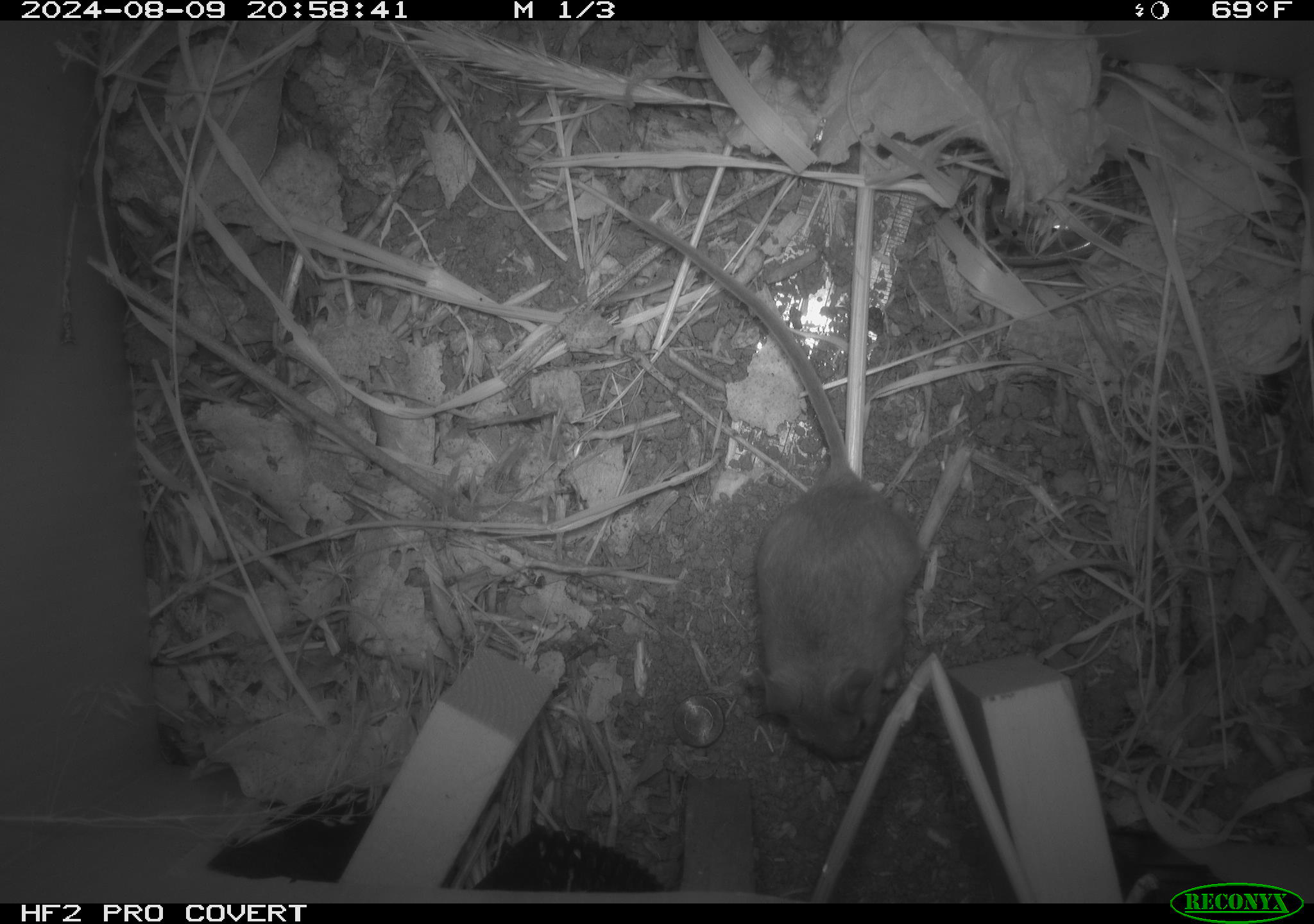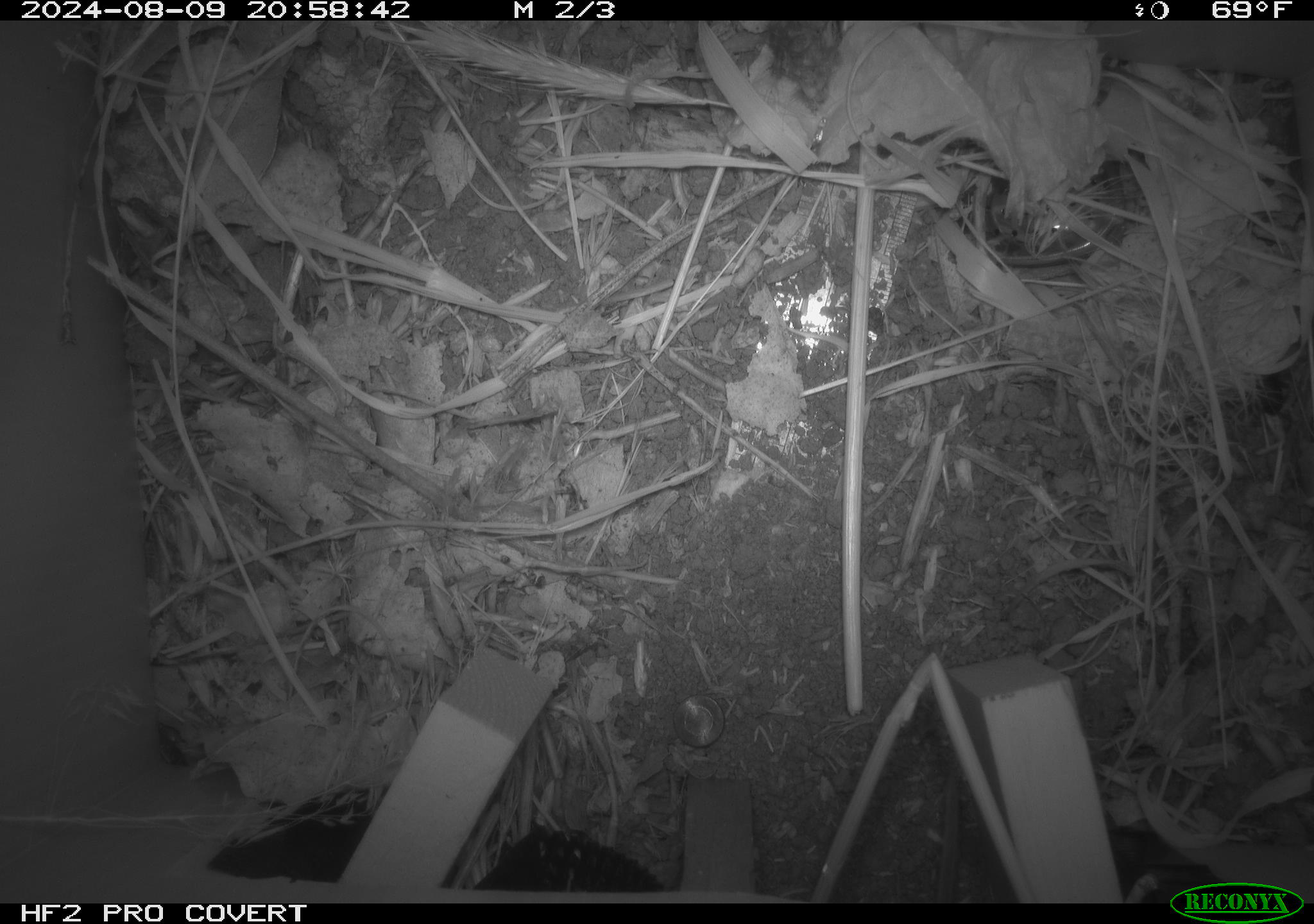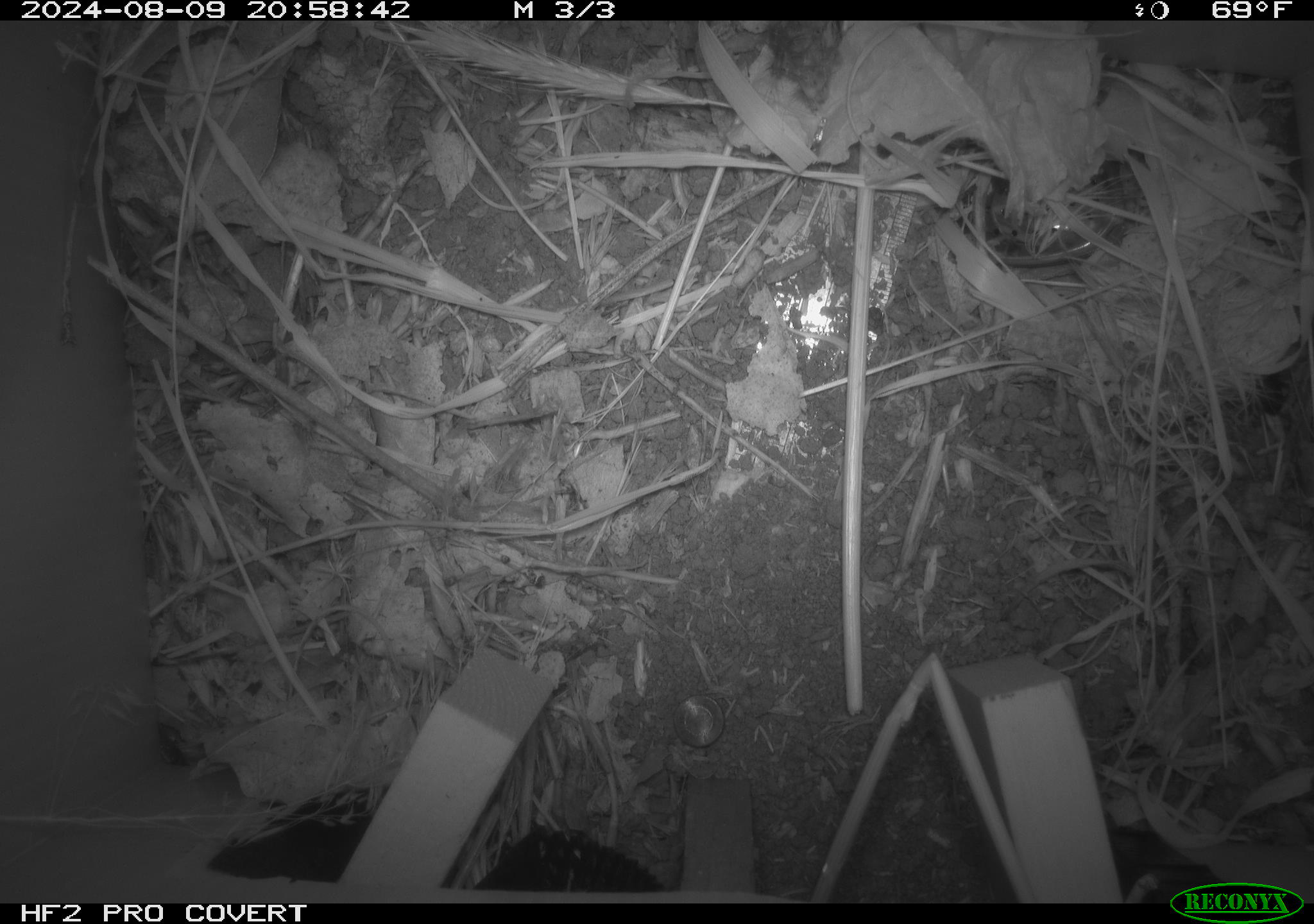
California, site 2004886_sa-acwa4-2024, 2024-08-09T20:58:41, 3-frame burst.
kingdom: Animalia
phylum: Chordata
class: Mammalia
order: Rodentia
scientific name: Rodentia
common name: mouse species